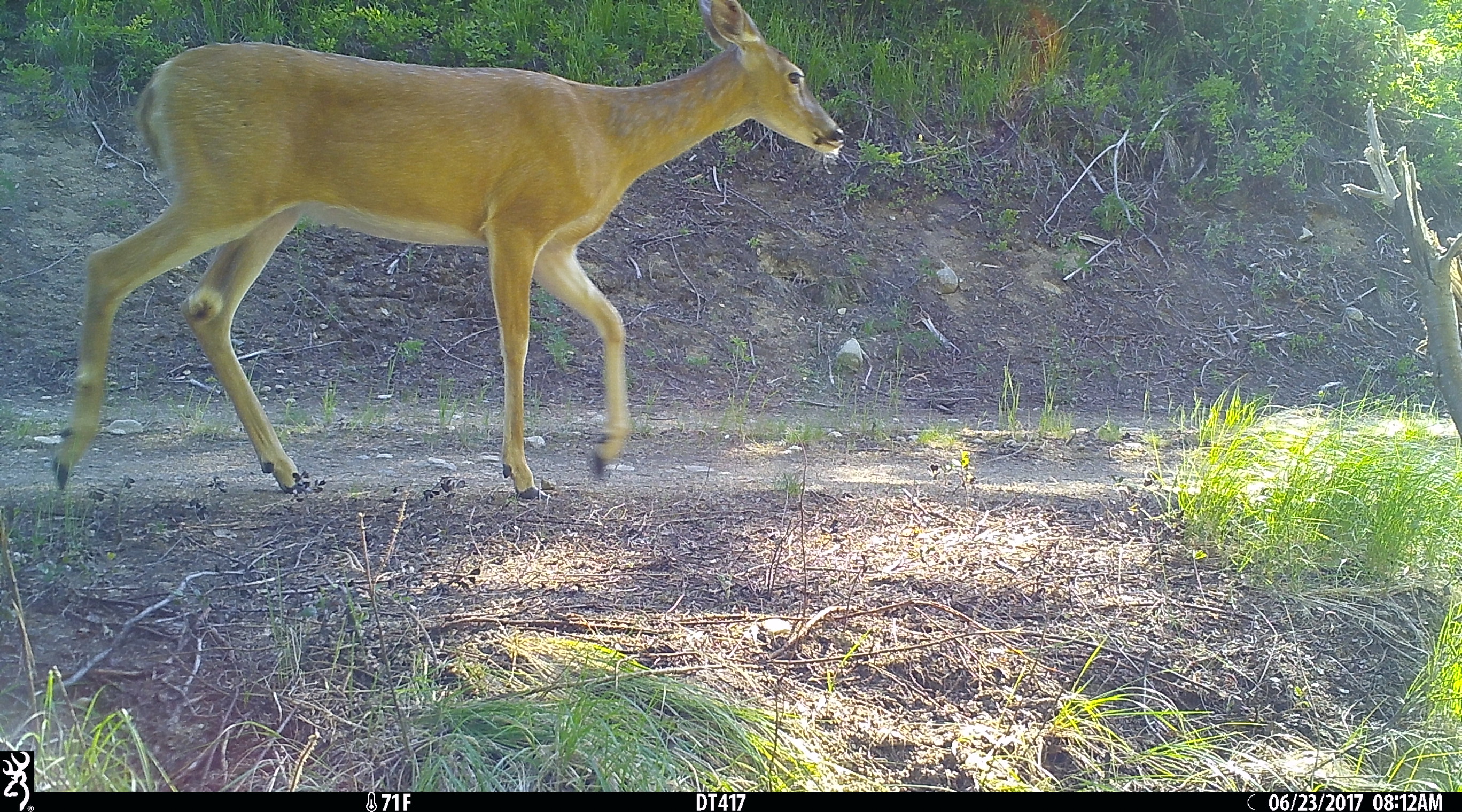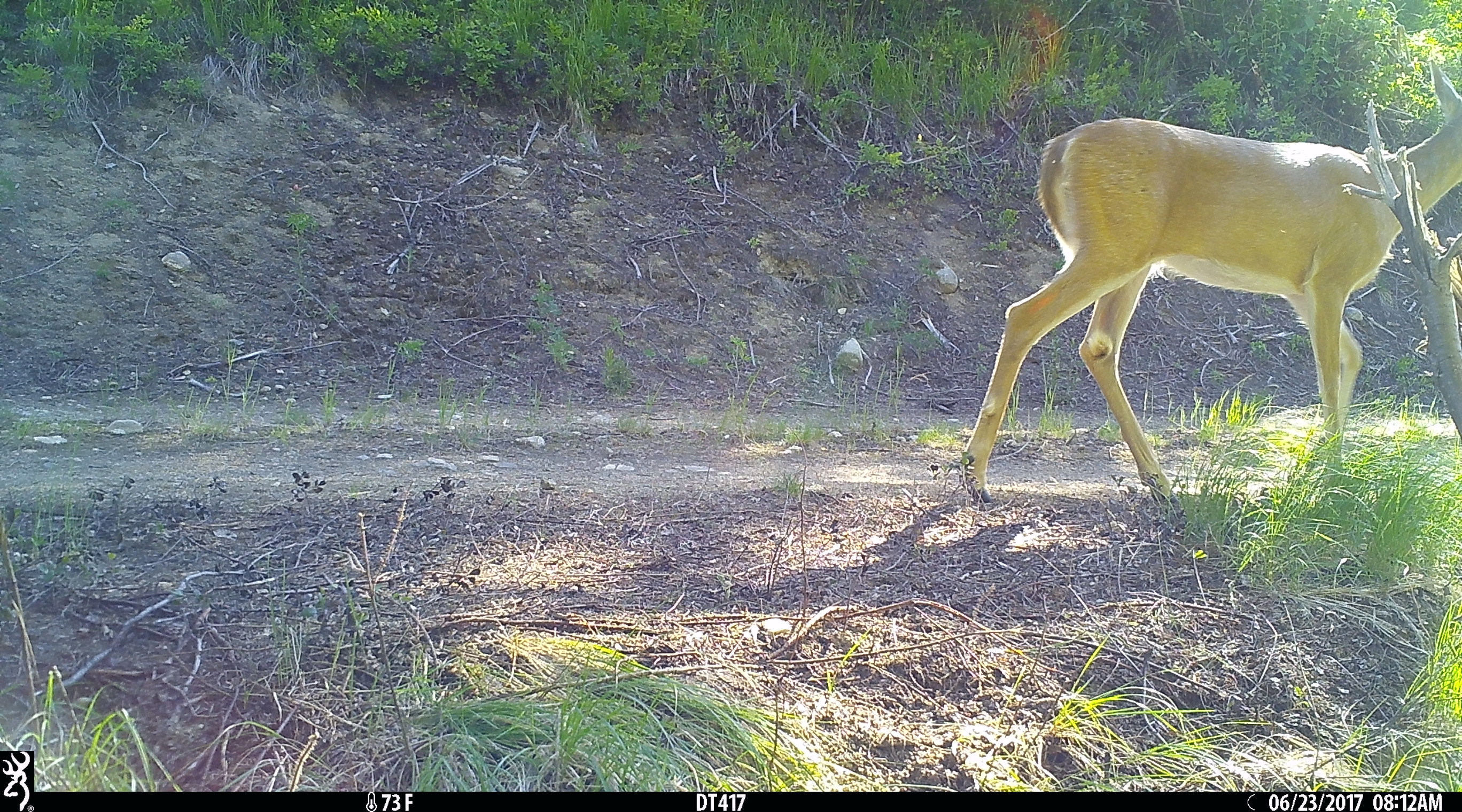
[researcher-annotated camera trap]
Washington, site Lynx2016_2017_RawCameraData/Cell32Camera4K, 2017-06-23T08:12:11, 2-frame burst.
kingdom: Animalia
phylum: Chordata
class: Mammalia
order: Artiodactyla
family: Cervidae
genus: Odocoileus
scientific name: Odocoileus virginianus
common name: white-tailed deer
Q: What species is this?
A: Odocoileus virginianus (white-tailed deer).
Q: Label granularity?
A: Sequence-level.